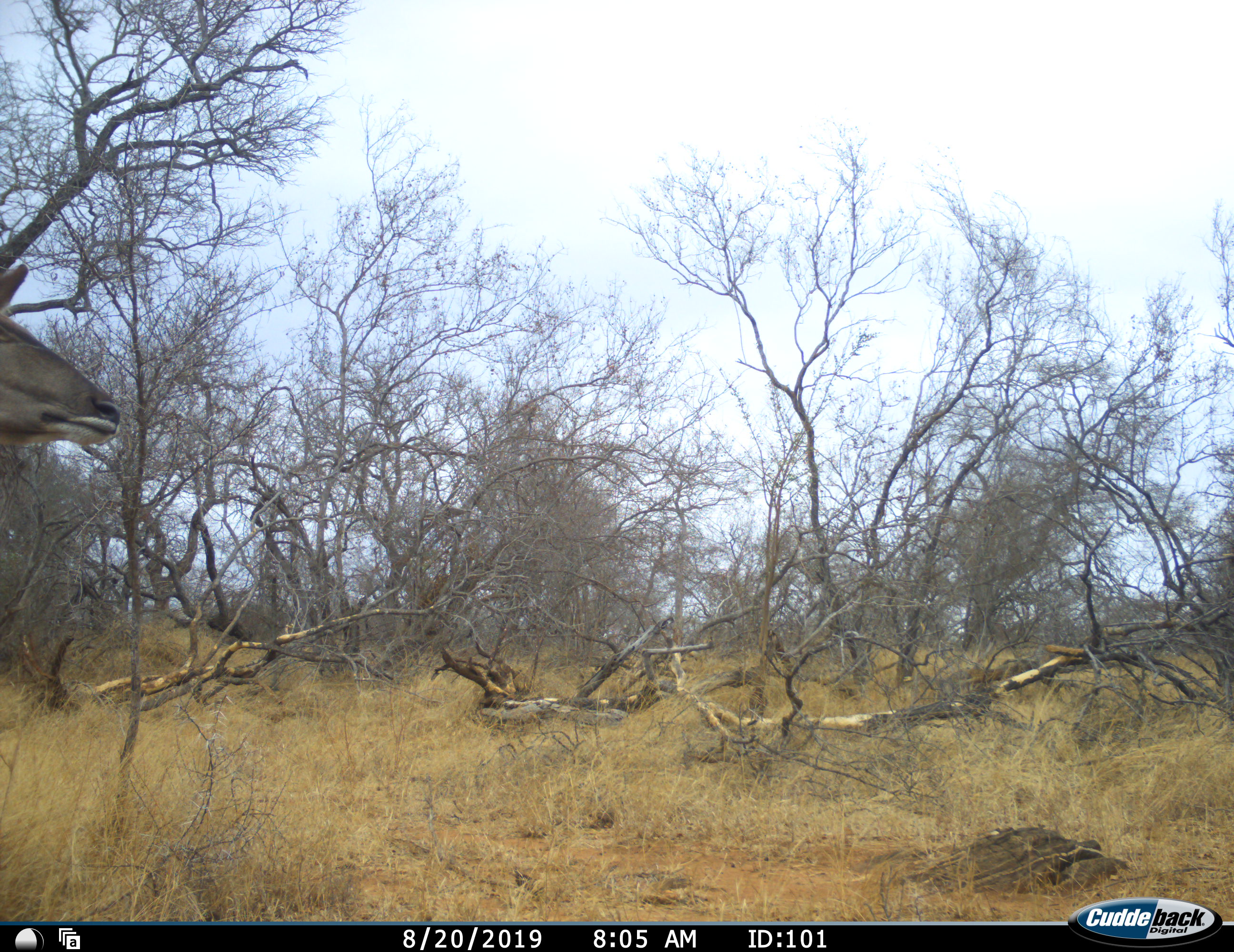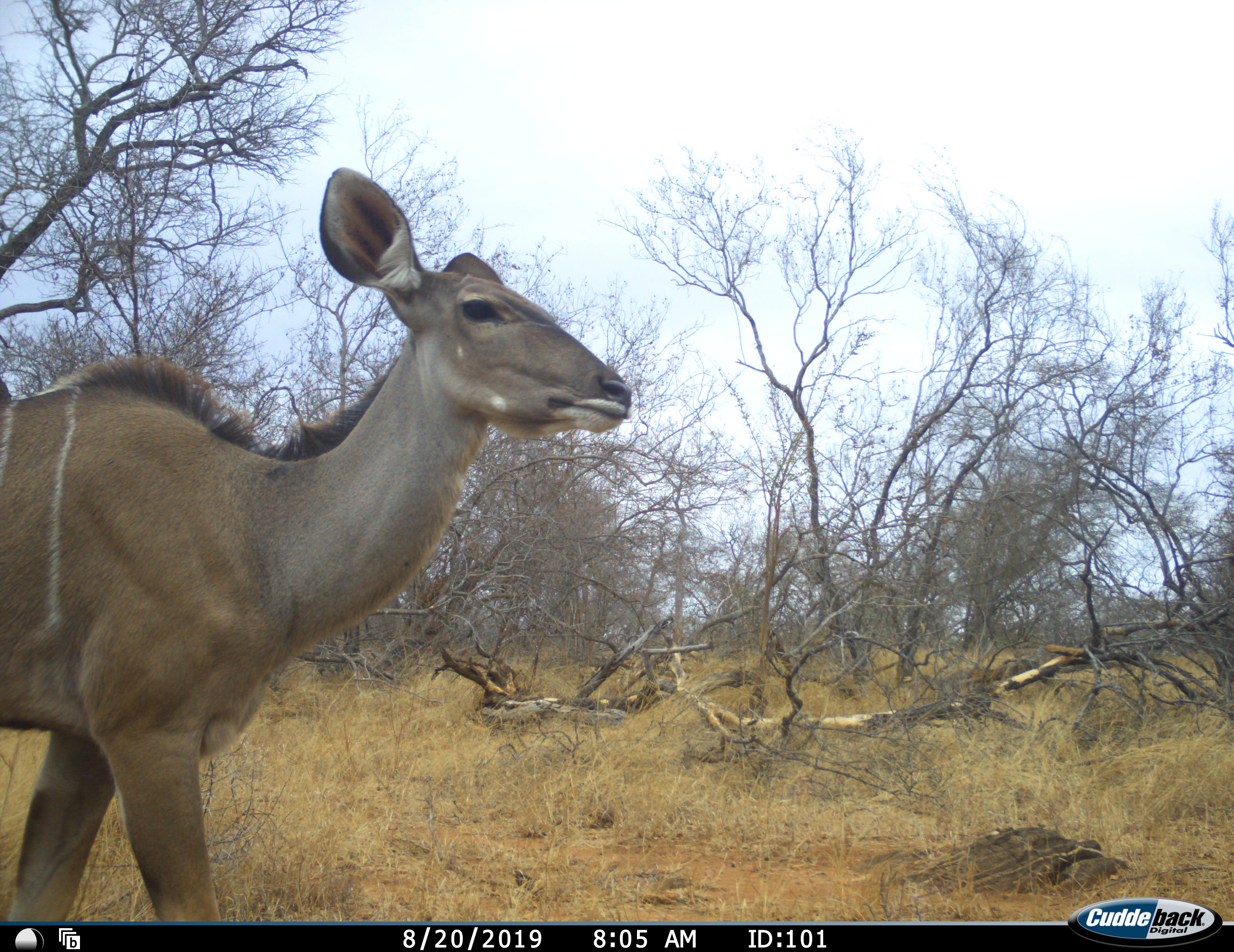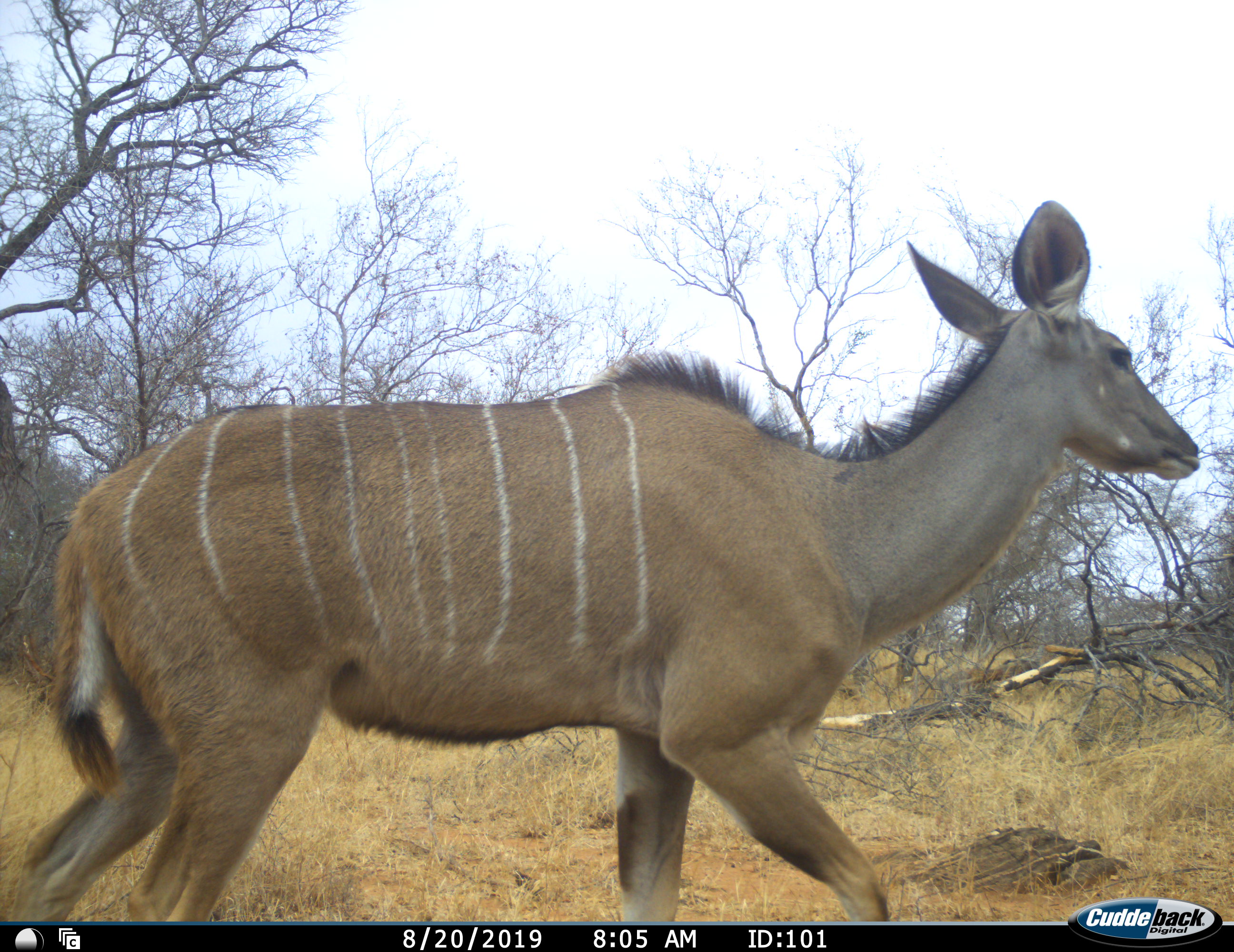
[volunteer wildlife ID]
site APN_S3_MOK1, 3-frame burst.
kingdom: Animalia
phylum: Chordata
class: Mammalia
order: Artiodactyla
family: Bovidae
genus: Tragelaphus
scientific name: Tragelaphus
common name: kudu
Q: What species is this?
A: Kudu (Tragelaphus).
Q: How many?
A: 1.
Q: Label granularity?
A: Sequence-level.